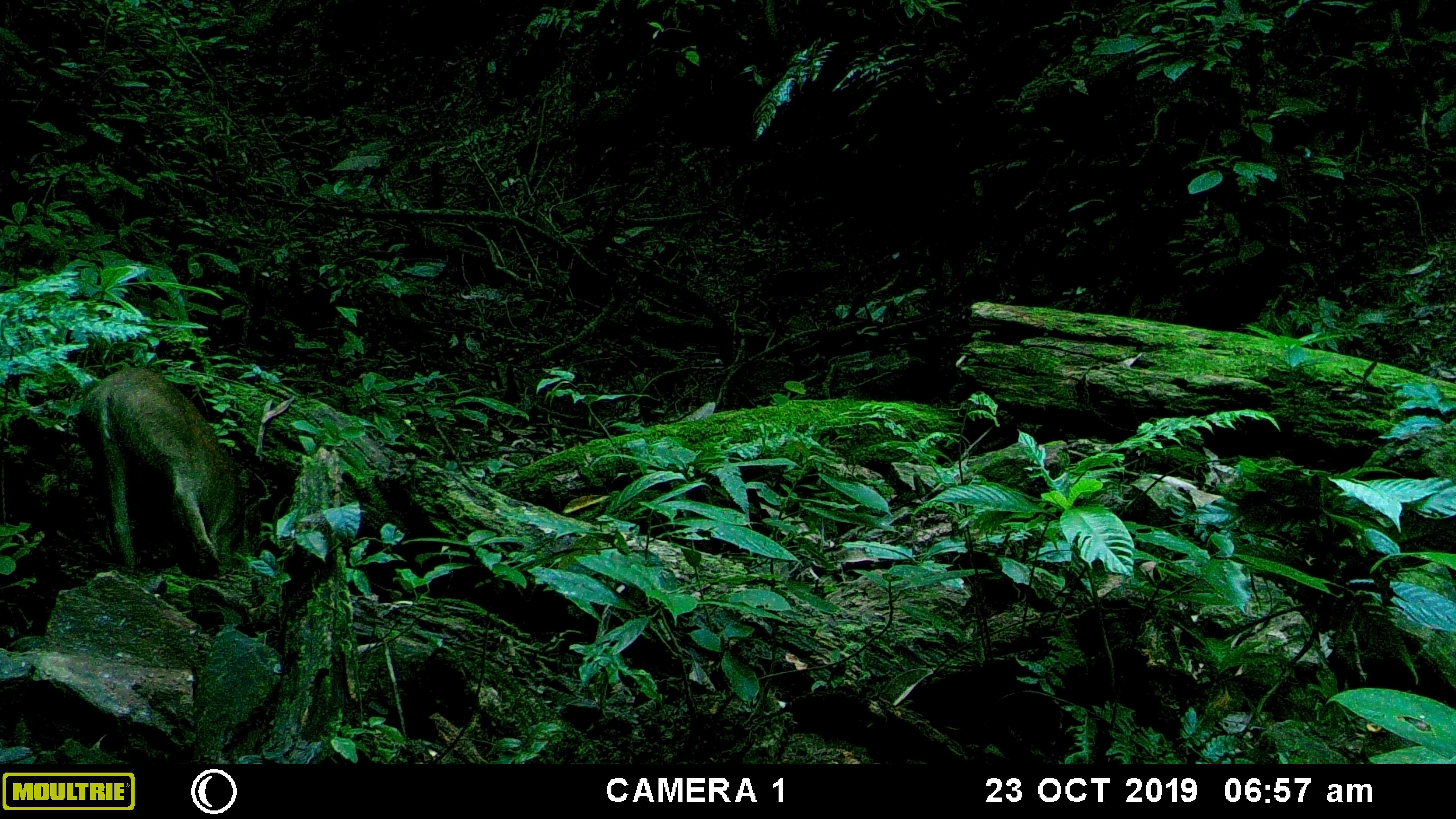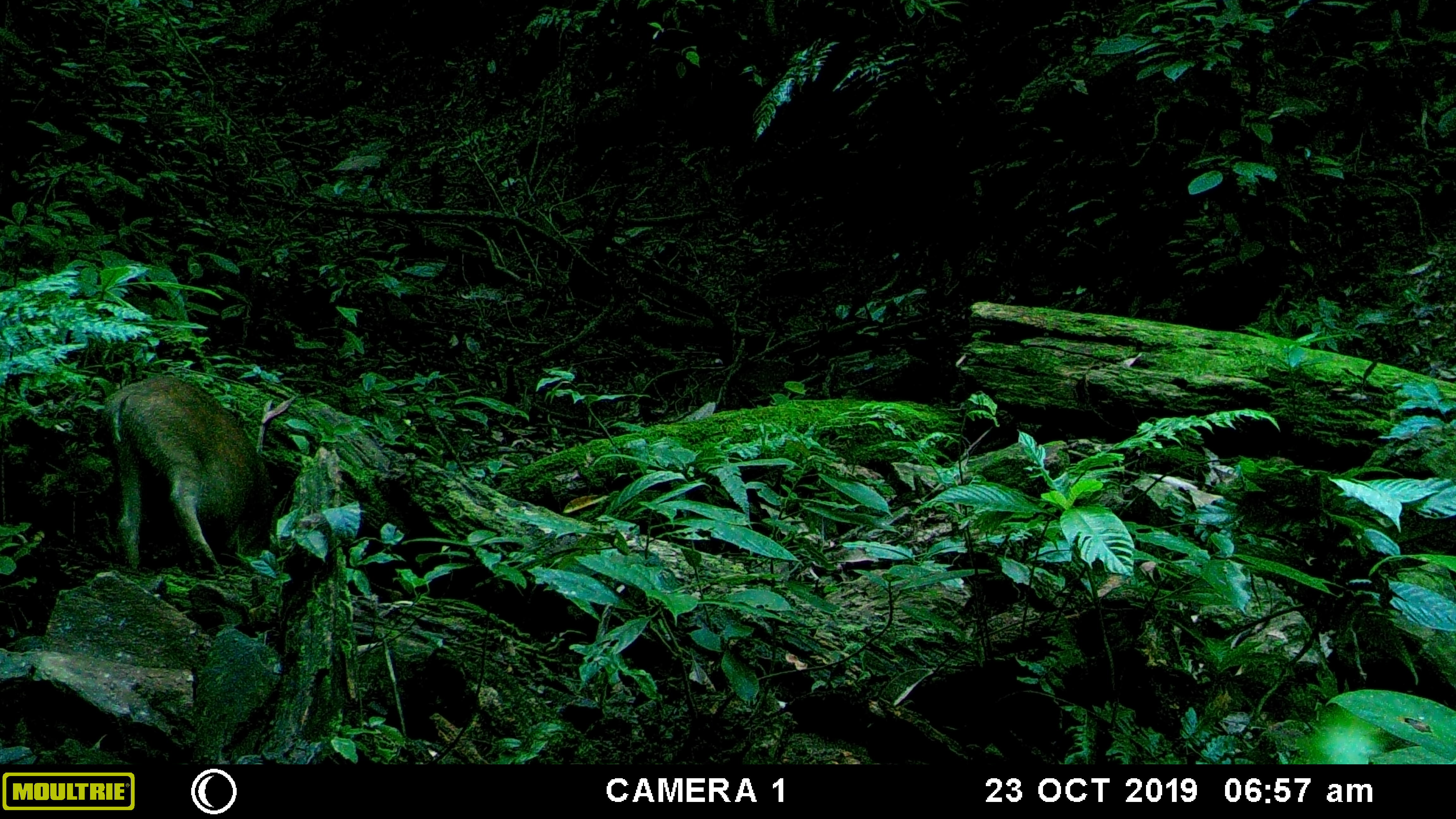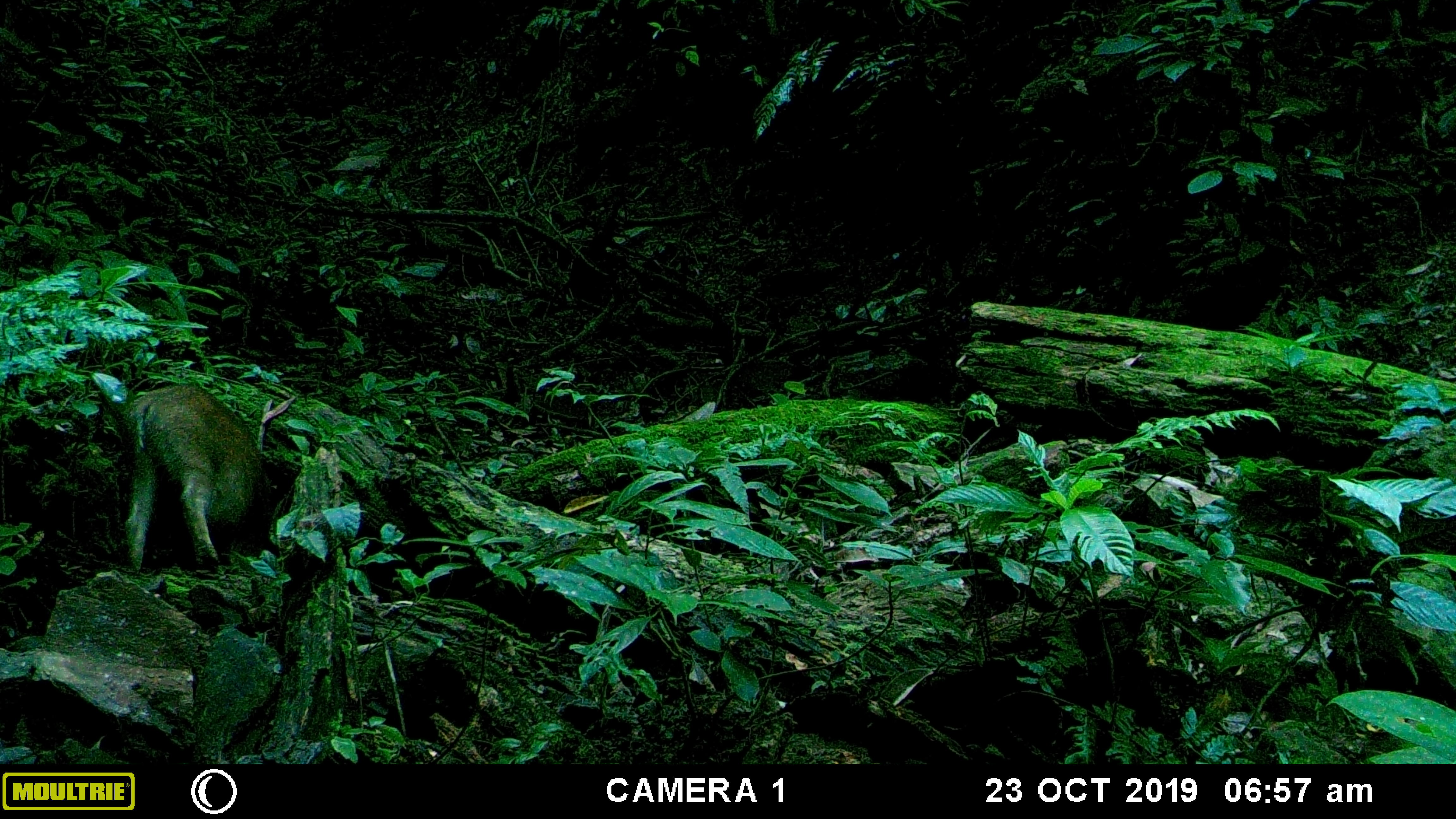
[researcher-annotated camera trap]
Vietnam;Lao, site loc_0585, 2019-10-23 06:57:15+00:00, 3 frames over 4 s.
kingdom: Animalia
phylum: Chordata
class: Mammalia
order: Artiodactyla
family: Suidae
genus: Sus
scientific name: Sus scrofa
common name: eurasian wild pig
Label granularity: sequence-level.